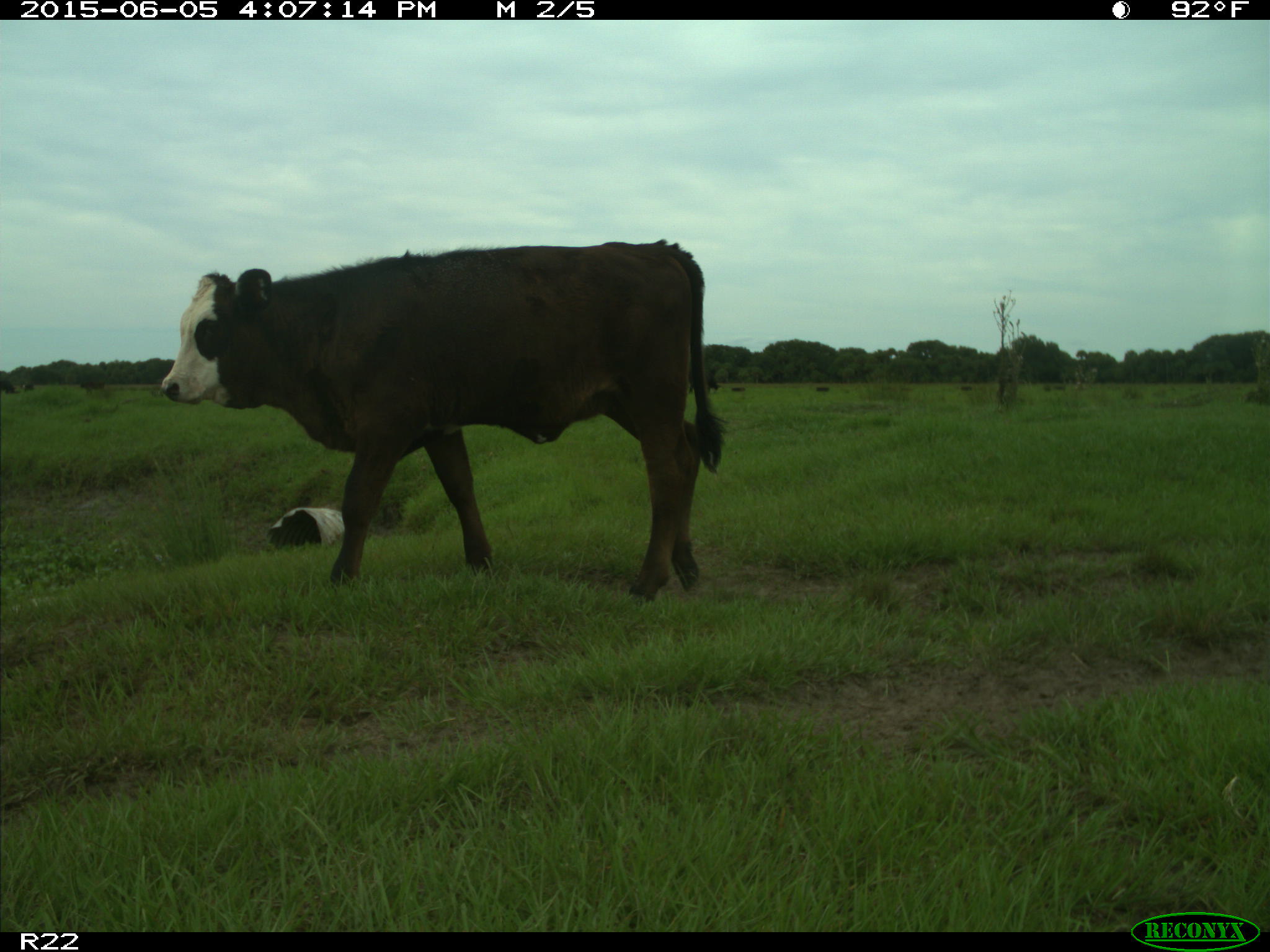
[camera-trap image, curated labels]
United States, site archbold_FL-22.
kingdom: Animalia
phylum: Chordata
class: Mammalia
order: Artiodactyla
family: Bovidae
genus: Bos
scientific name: Bos taurus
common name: domestic cow